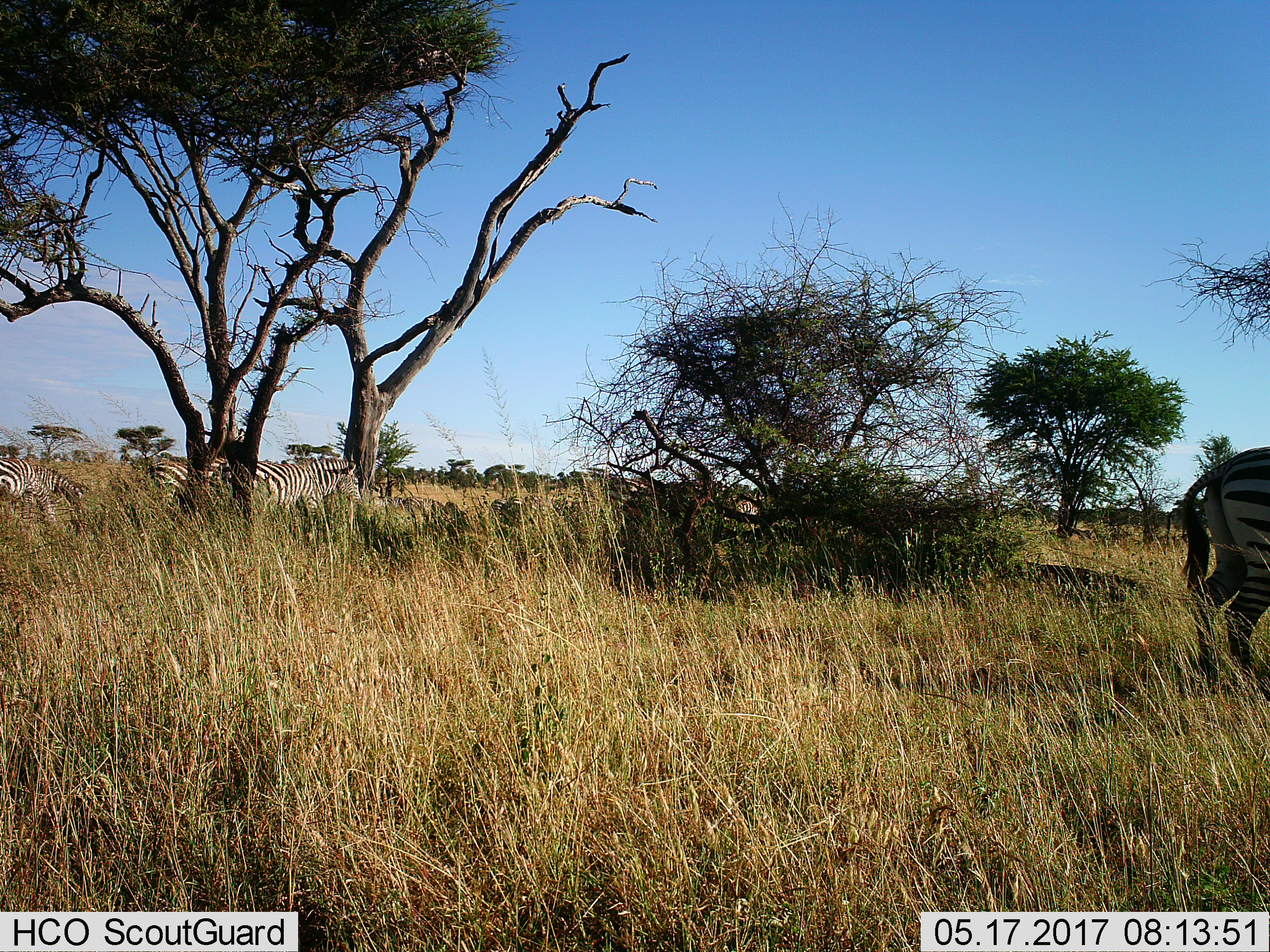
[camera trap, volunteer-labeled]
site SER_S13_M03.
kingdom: Animalia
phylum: Chordata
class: Mammalia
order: Perissodactyla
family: Equidae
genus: Equus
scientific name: Equus quagga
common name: plains zebra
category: zebraplains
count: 10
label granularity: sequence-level